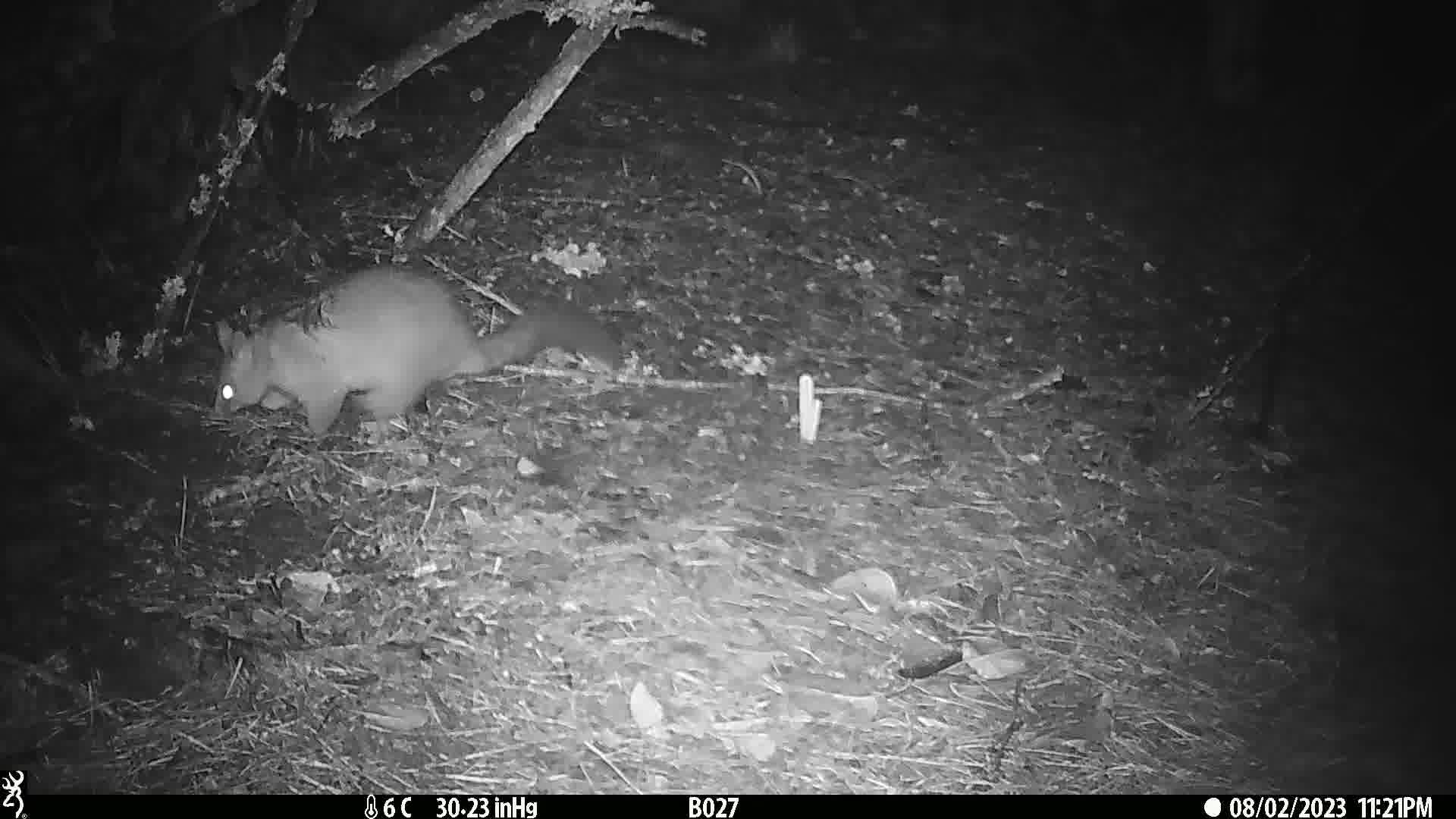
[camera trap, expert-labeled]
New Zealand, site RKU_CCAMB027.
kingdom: Animalia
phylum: Chordata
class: Mammalia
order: Diprotodontia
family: Phalangeridae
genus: Trichosurus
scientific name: Trichosurus vulpecula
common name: common brushtail possum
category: possum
Possum (common brushtail possum) (Trichosurus vulpecula).